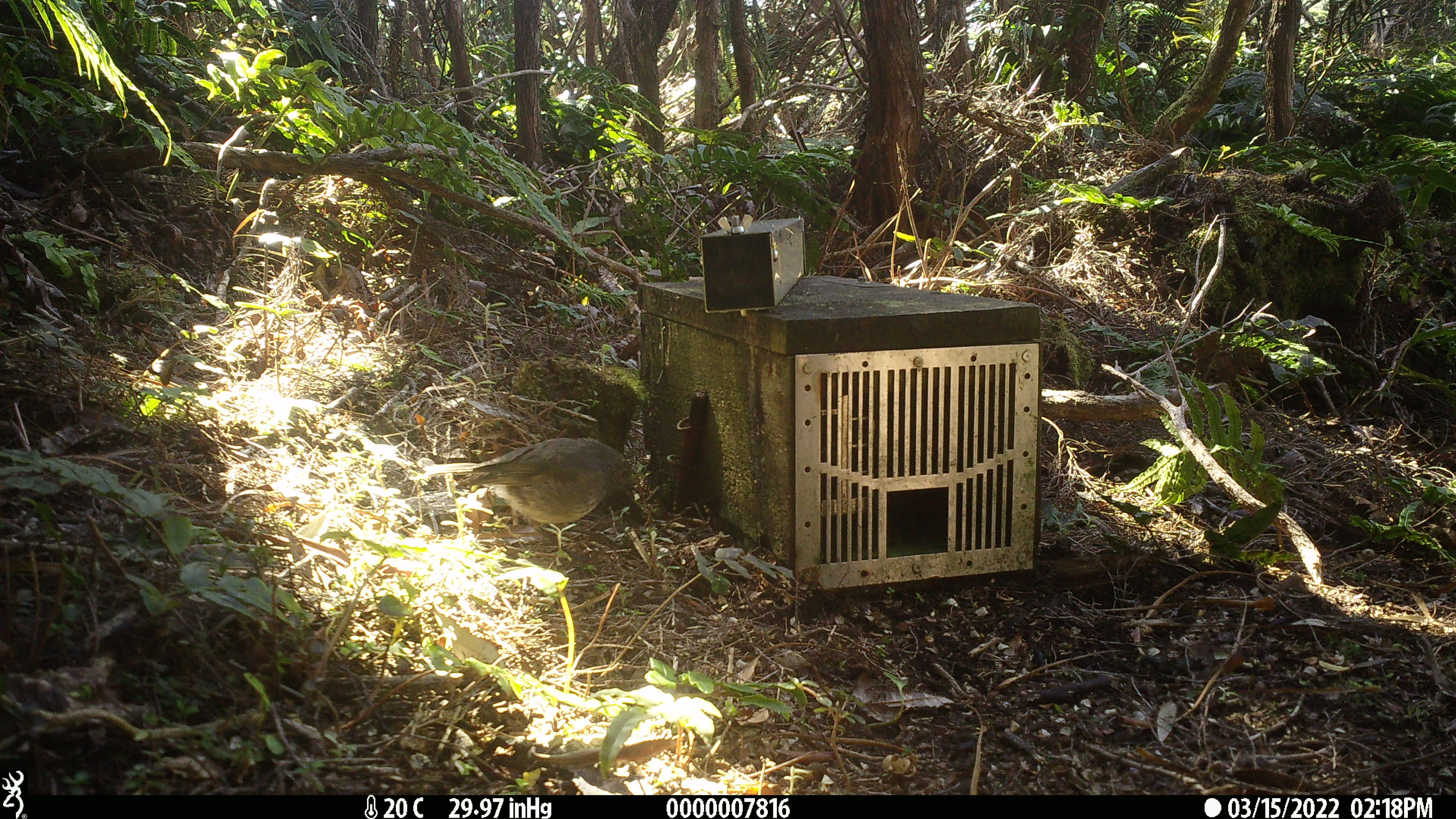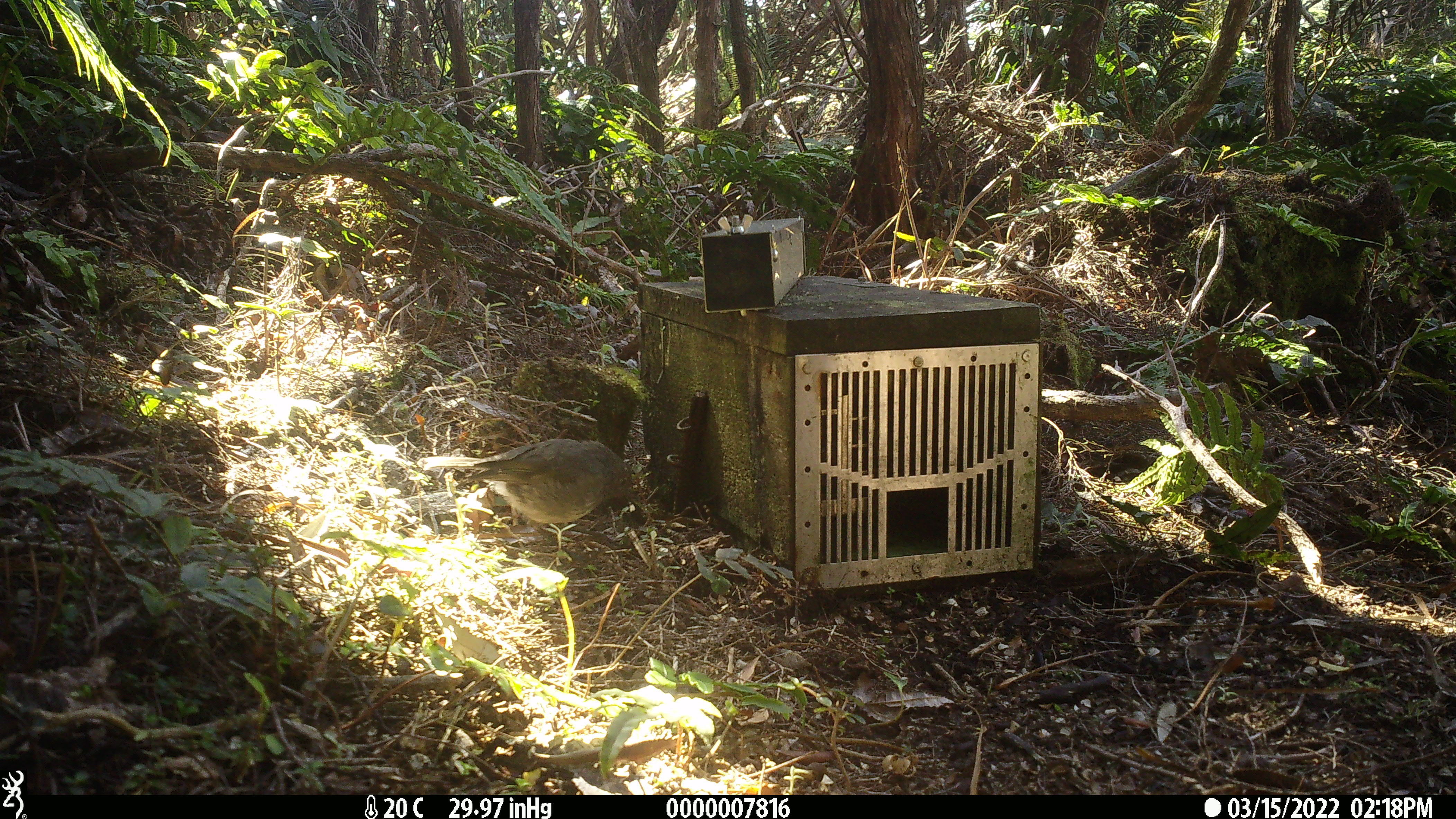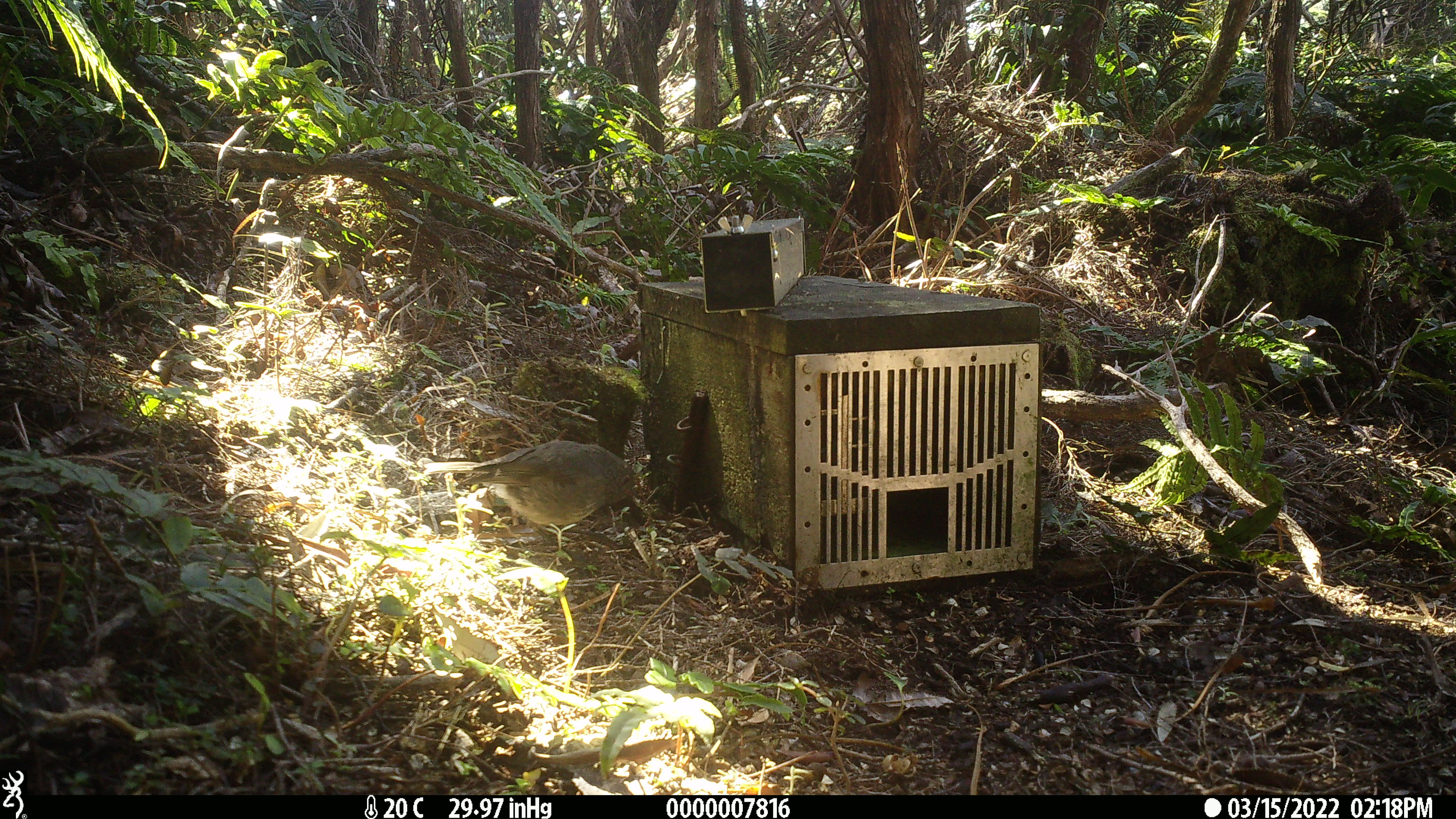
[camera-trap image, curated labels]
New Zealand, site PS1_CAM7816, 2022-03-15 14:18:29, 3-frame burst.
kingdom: Animalia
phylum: Chordata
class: Aves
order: Passeriformes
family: Petroicidae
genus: Petroica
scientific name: Petroica australis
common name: new zealand robin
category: robin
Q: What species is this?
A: Robin (new zealand robin) (Petroica australis).